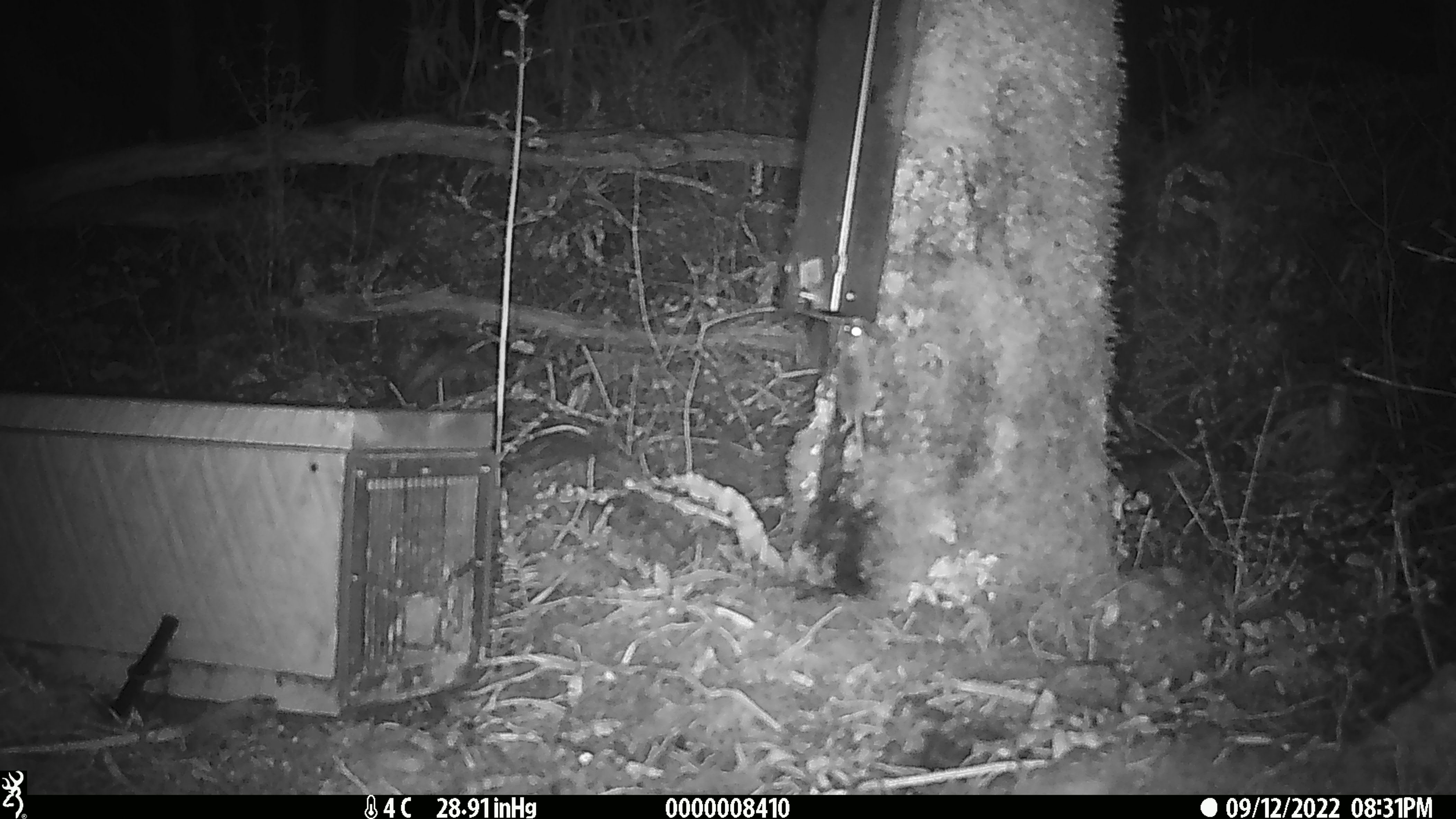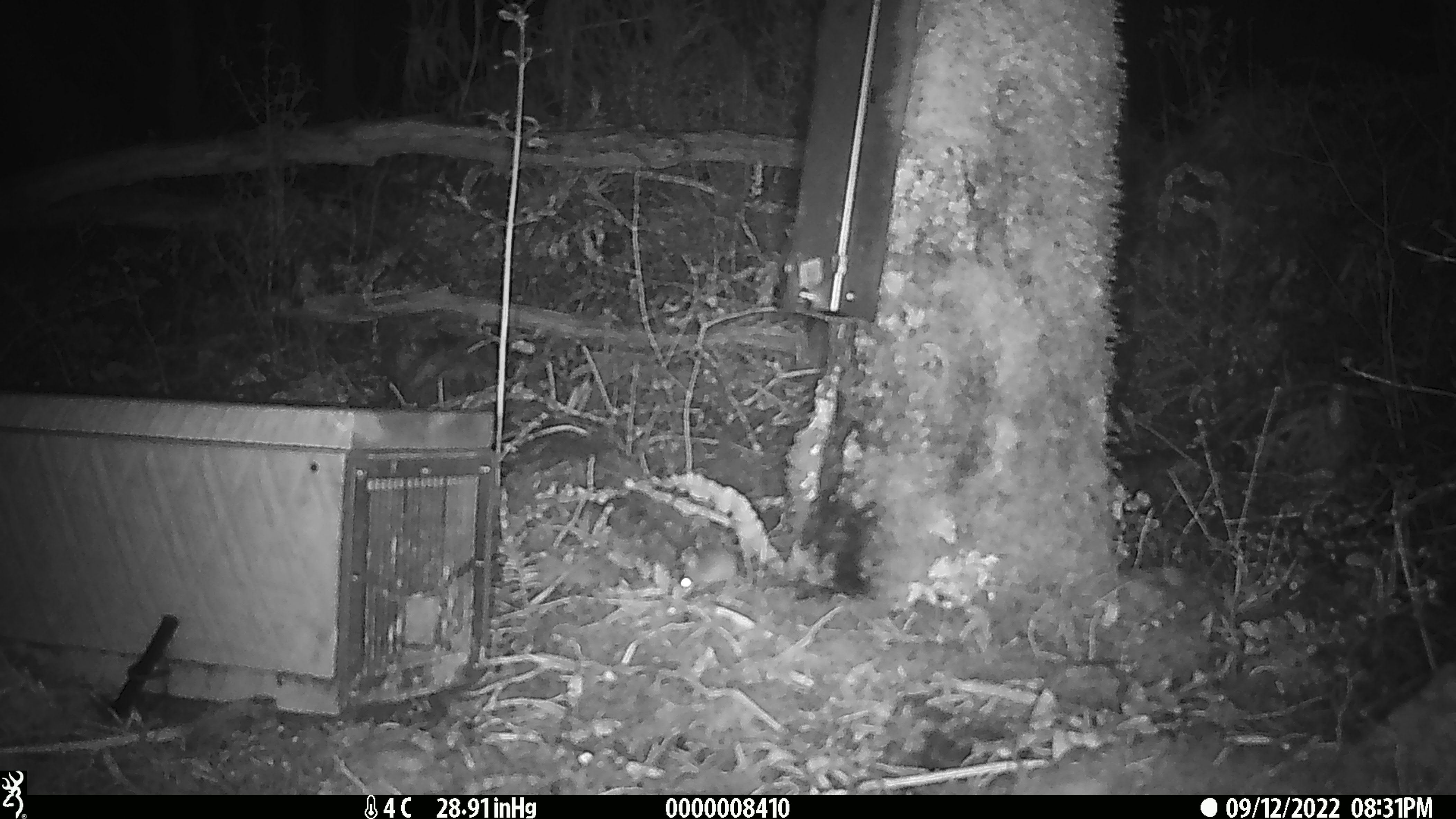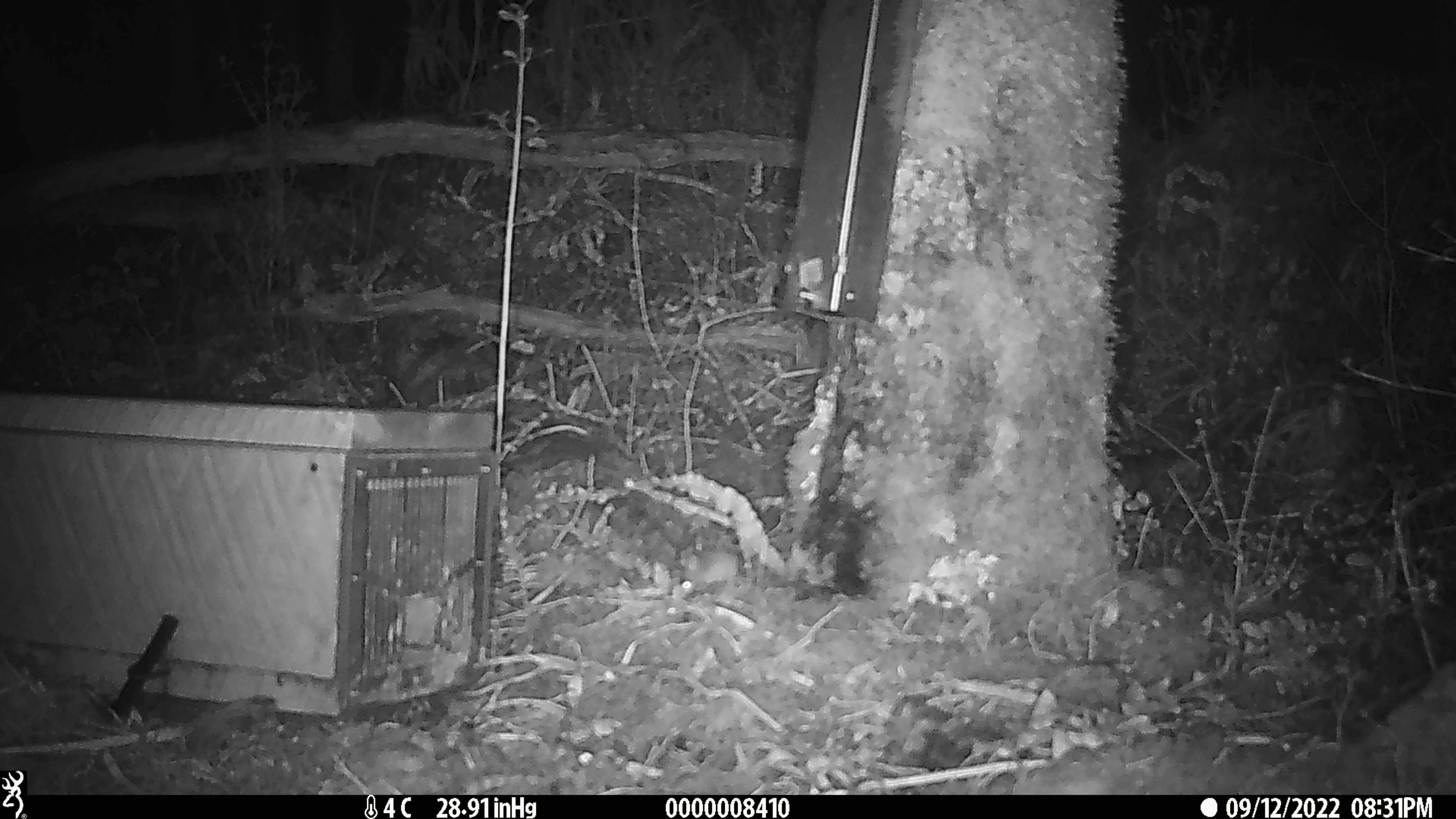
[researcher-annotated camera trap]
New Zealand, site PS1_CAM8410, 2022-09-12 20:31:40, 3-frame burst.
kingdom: Animalia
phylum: Chordata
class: Mammalia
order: Rodentia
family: Muridae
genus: Mus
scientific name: Mus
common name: mouse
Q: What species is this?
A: Mouse (Mus).